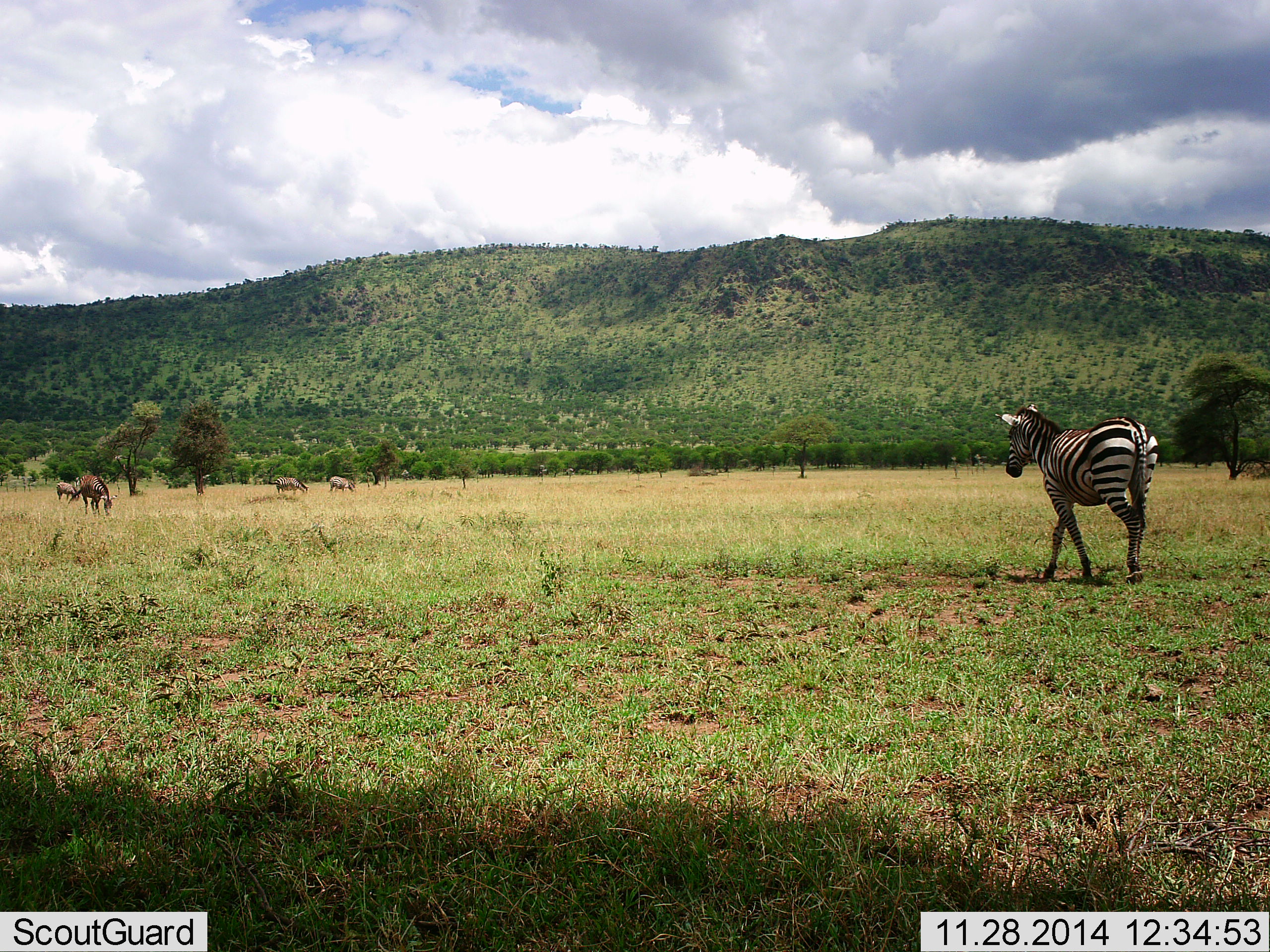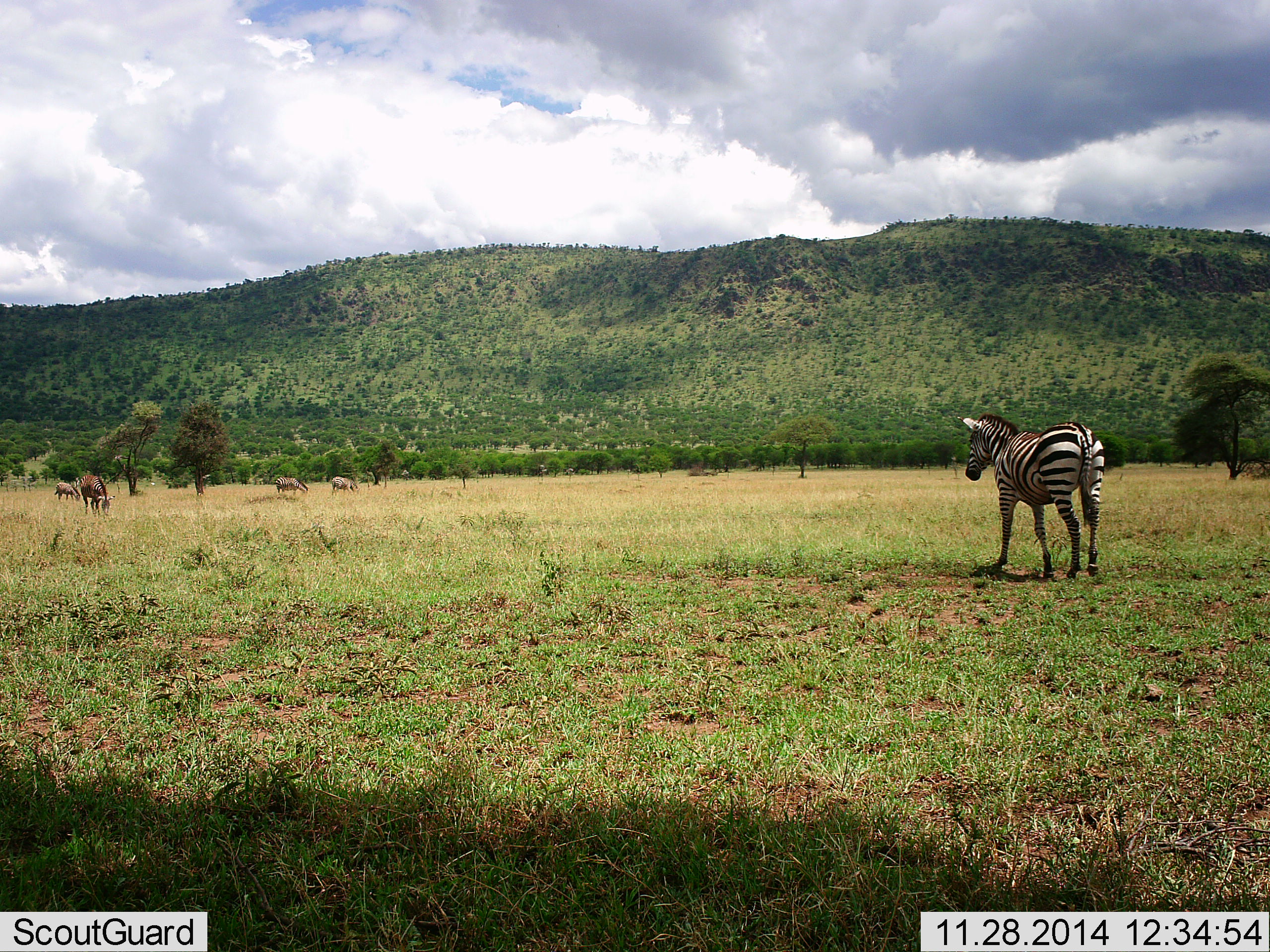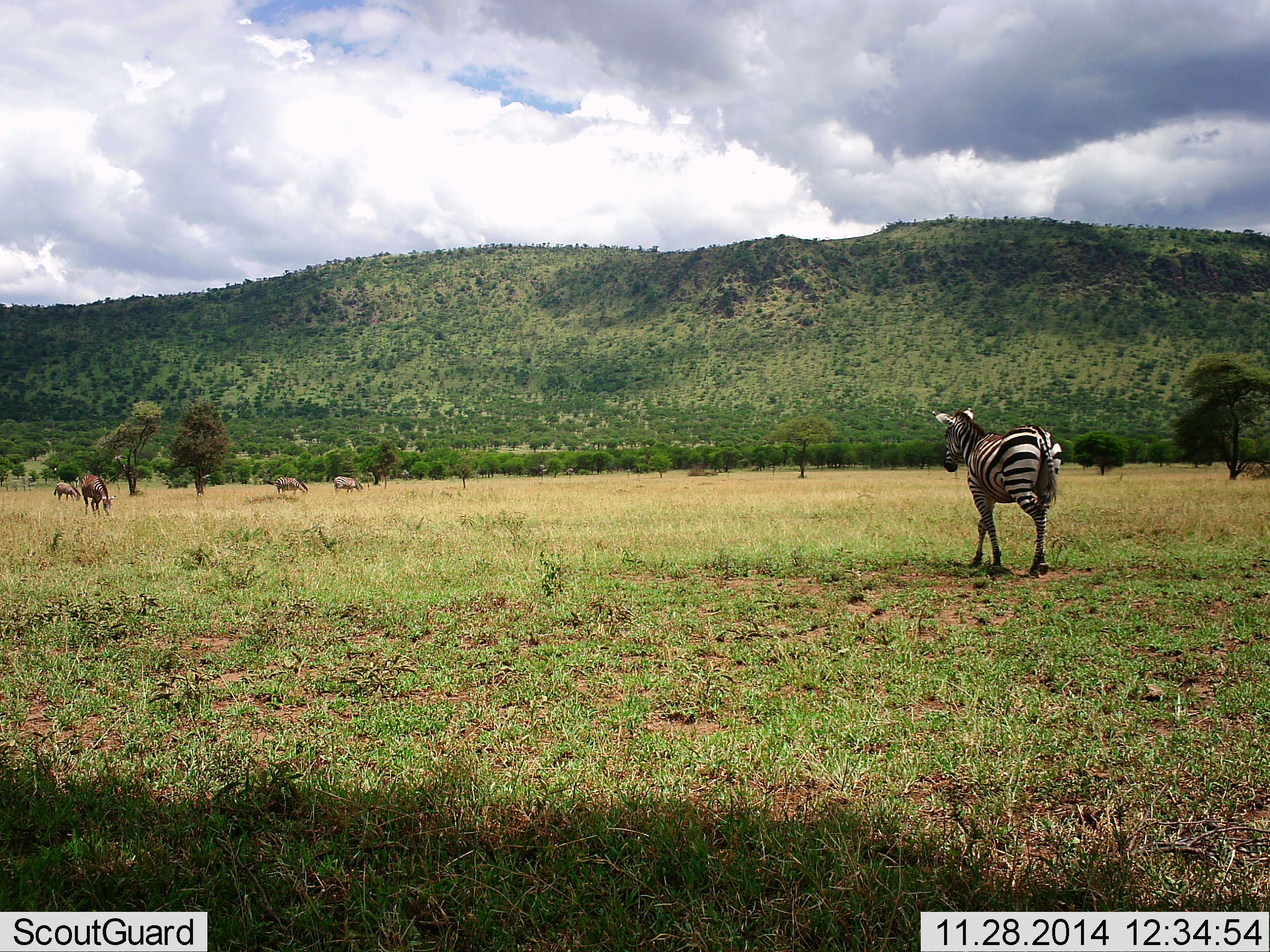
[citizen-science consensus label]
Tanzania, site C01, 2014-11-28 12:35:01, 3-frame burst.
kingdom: Animalia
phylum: Chordata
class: Mammalia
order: Perissodactyla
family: Equidae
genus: Equus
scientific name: Equus quagga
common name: plains zebra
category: zebra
Zebra (plains zebra) (Equus quagga), count 1. Behavior (volunteer vote fractions): standing 33%, resting 0%, moving 87%, interacting 0%. Young present (vote fraction): 0%. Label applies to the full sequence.